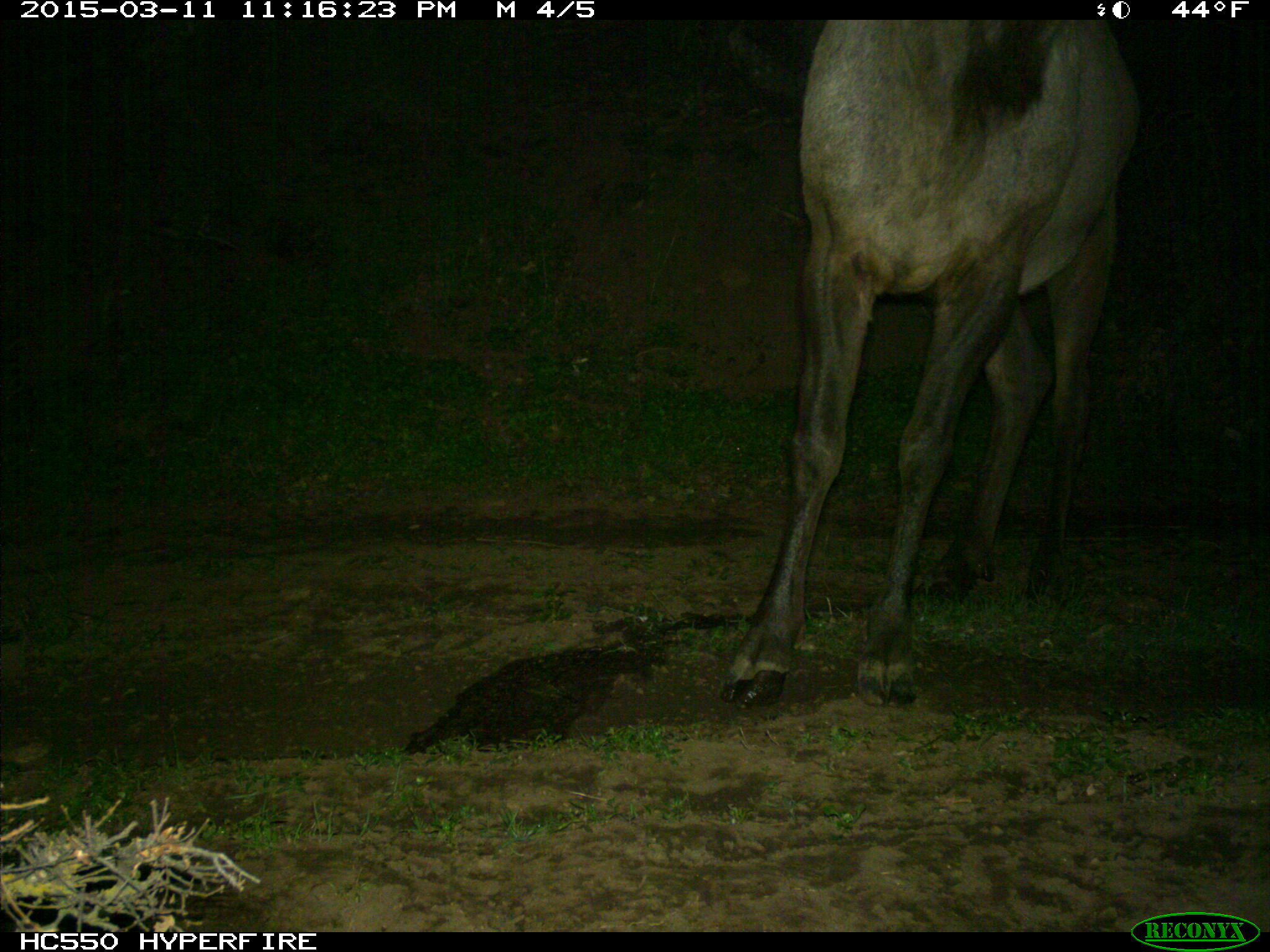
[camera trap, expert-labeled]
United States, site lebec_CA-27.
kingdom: Animalia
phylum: Chordata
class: Mammalia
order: Artiodactyla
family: Cervidae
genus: Cervus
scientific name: Cervus canadensis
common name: elk